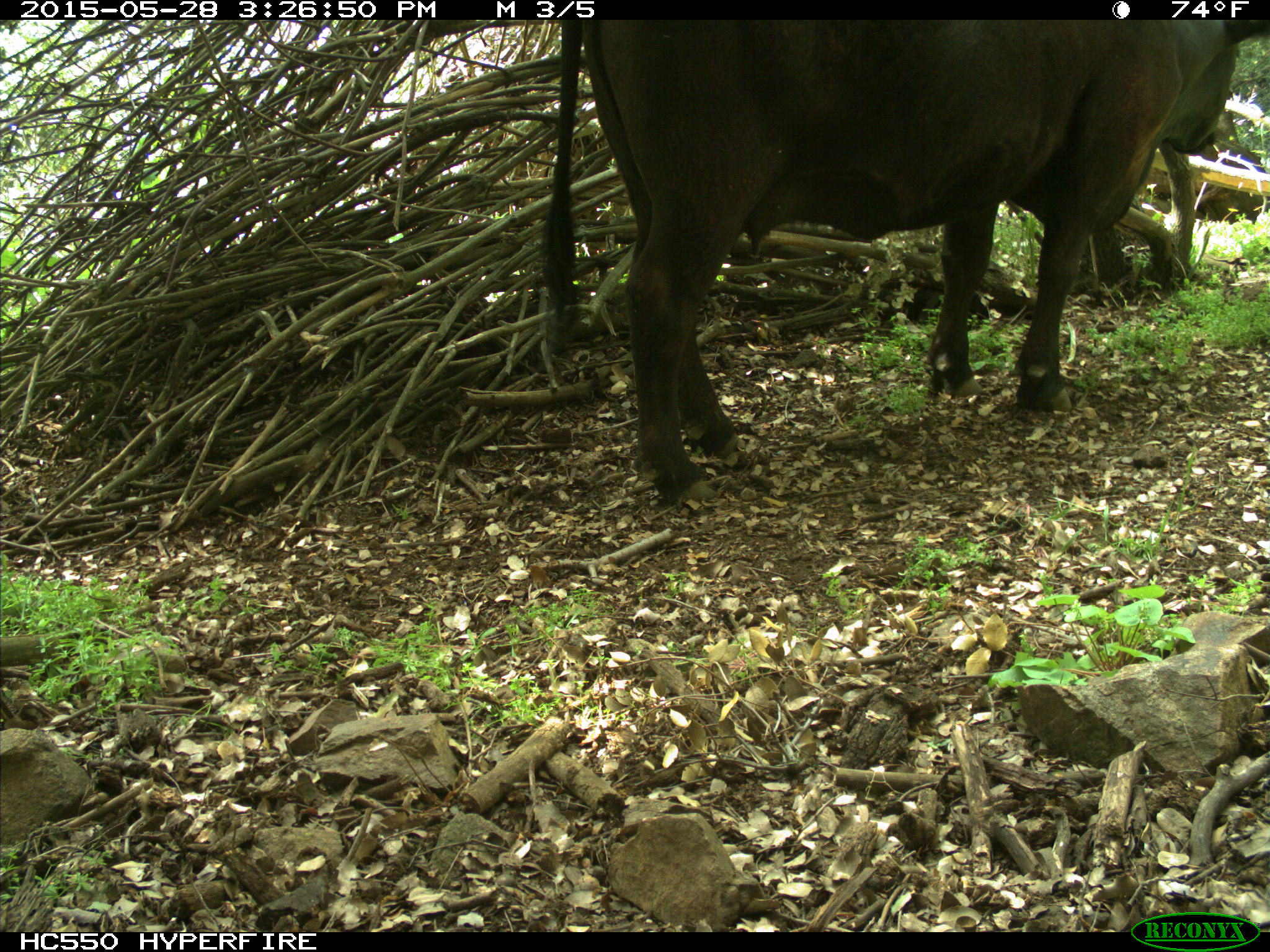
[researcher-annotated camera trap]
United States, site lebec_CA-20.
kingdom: Animalia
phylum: Chordata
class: Mammalia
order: Artiodactyla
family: Bovidae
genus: Bos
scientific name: Bos taurus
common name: domestic cow